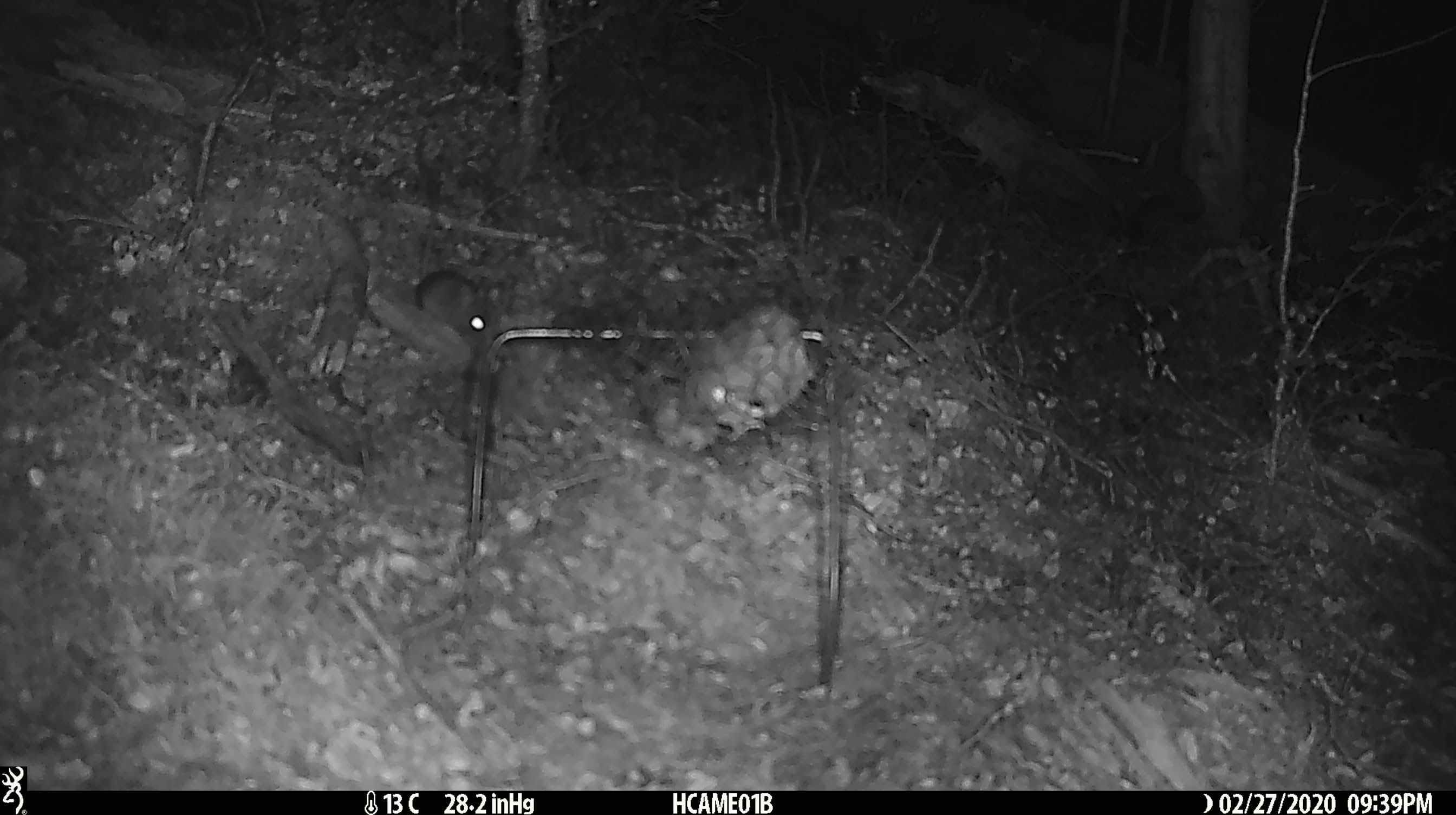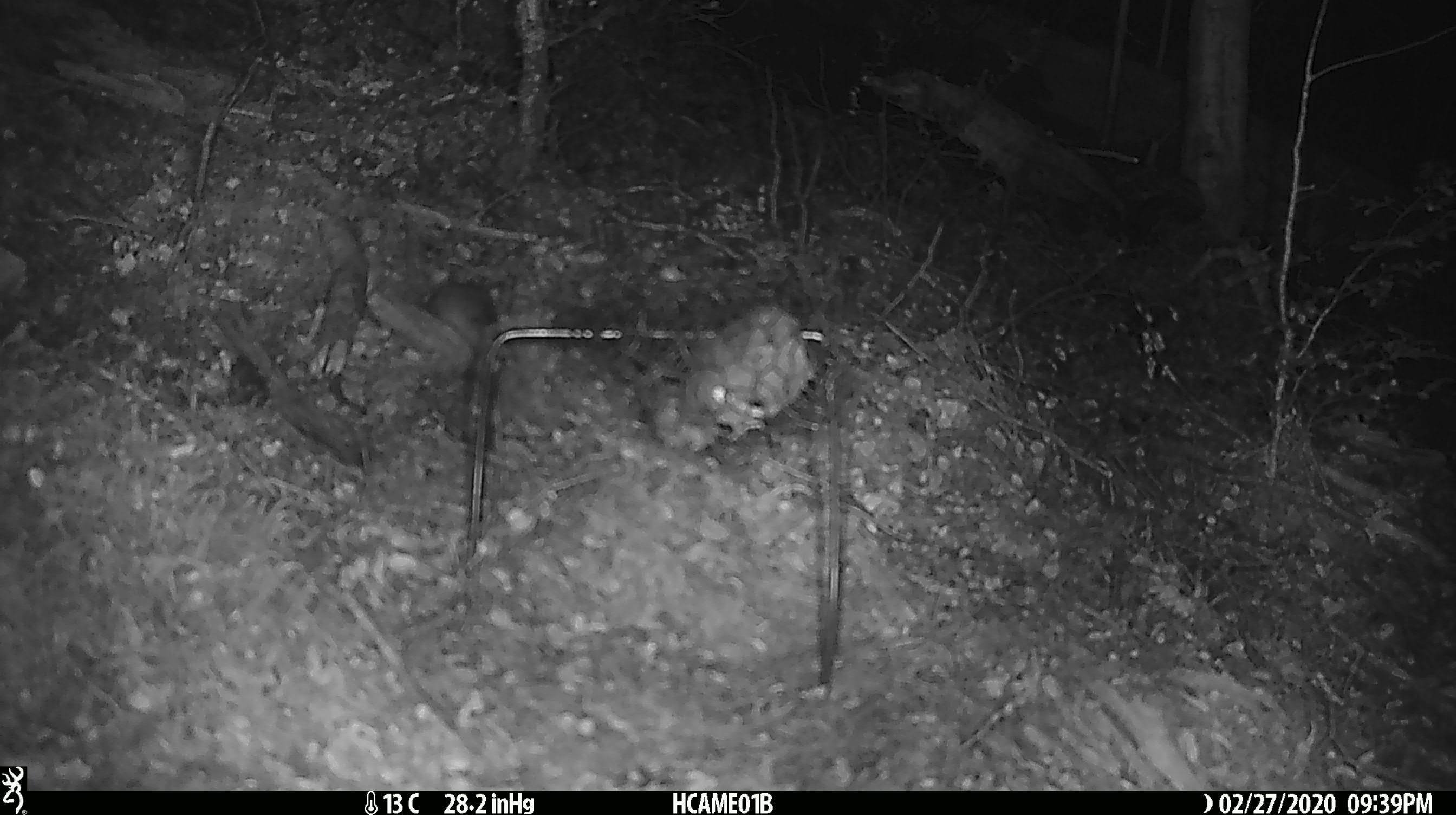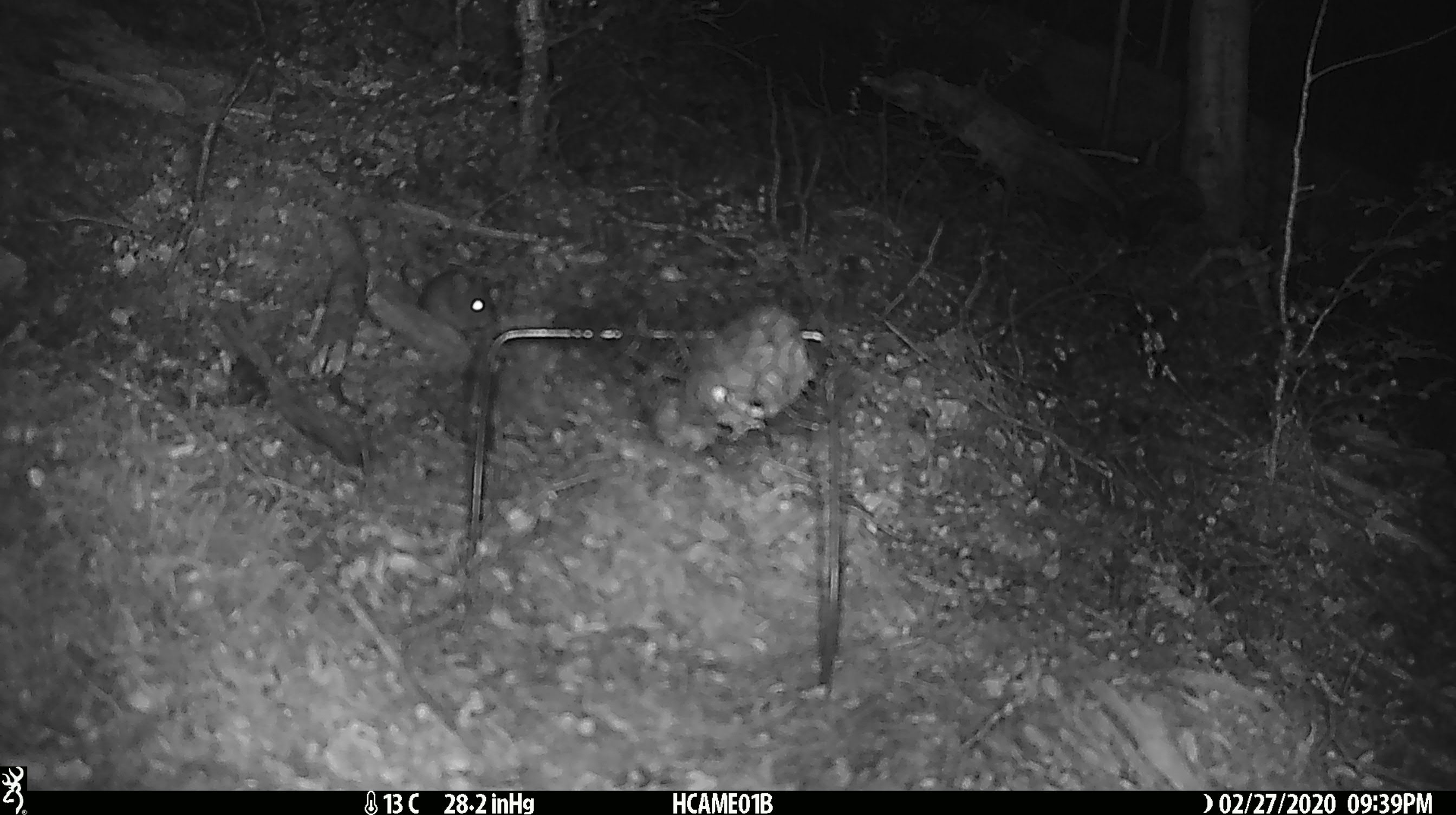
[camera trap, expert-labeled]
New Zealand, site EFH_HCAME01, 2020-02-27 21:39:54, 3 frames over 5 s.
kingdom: Animalia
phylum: Chordata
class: Mammalia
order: Rodentia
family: Muridae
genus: Mus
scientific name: Mus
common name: mouse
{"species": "mouse (Mus)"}